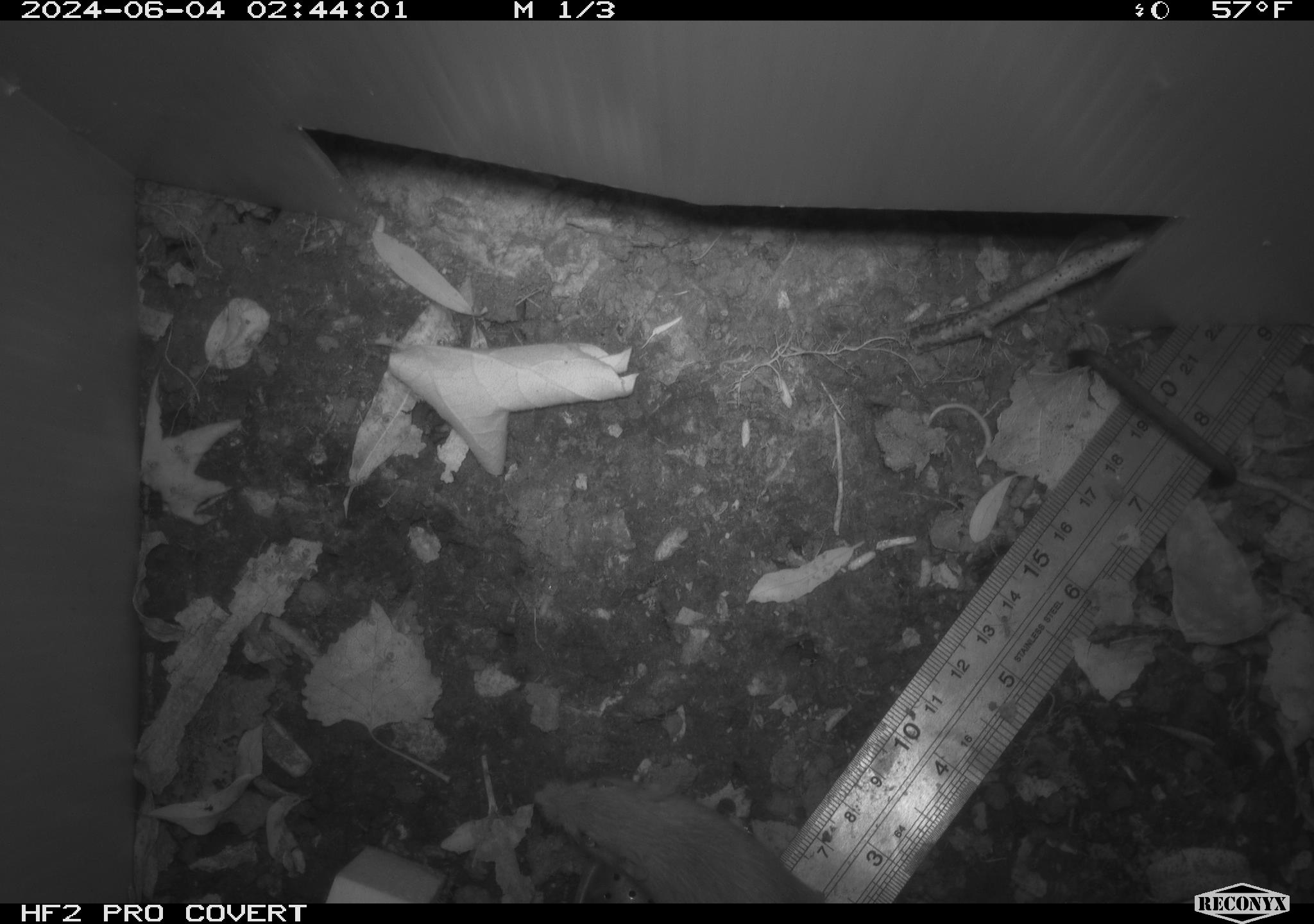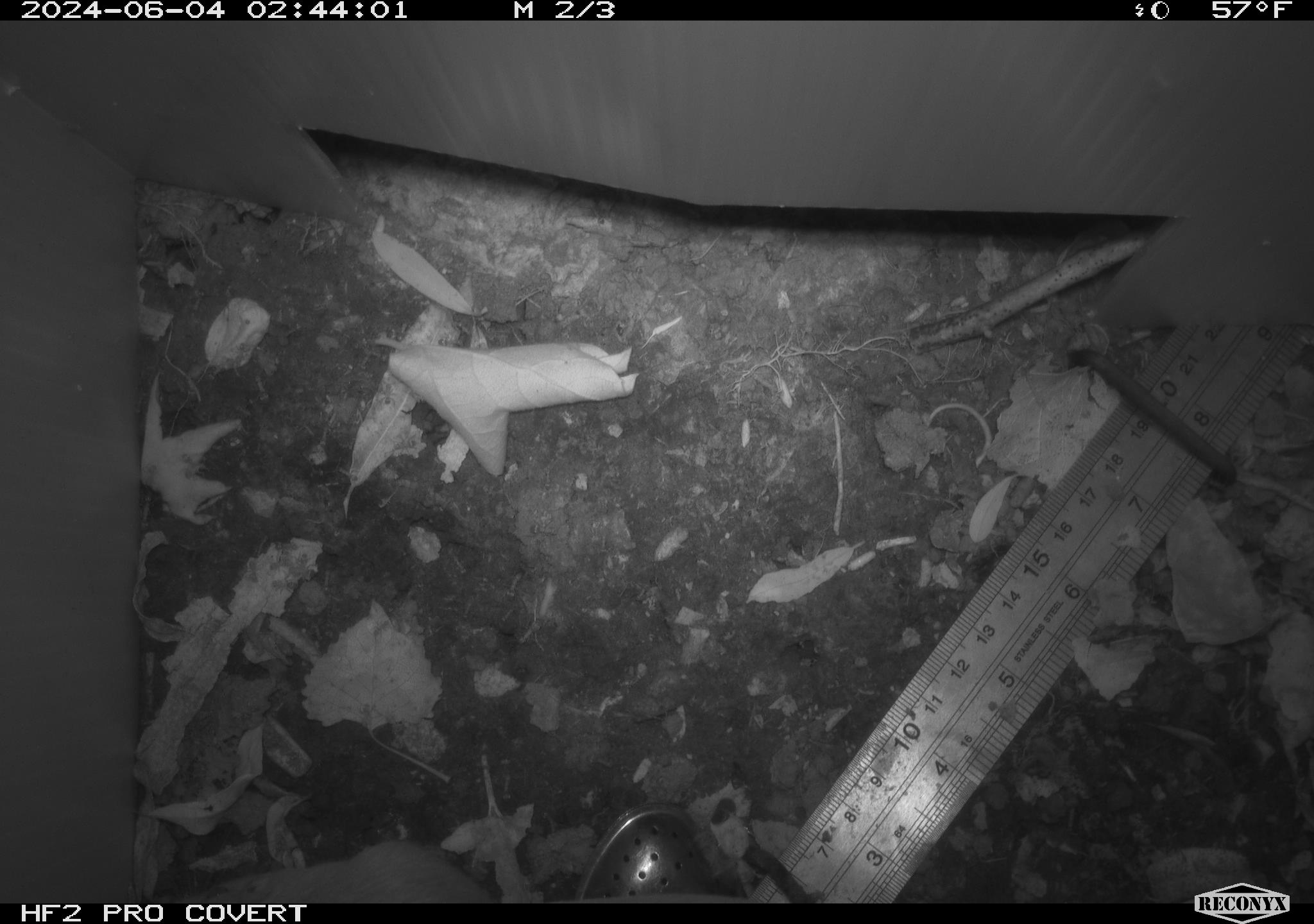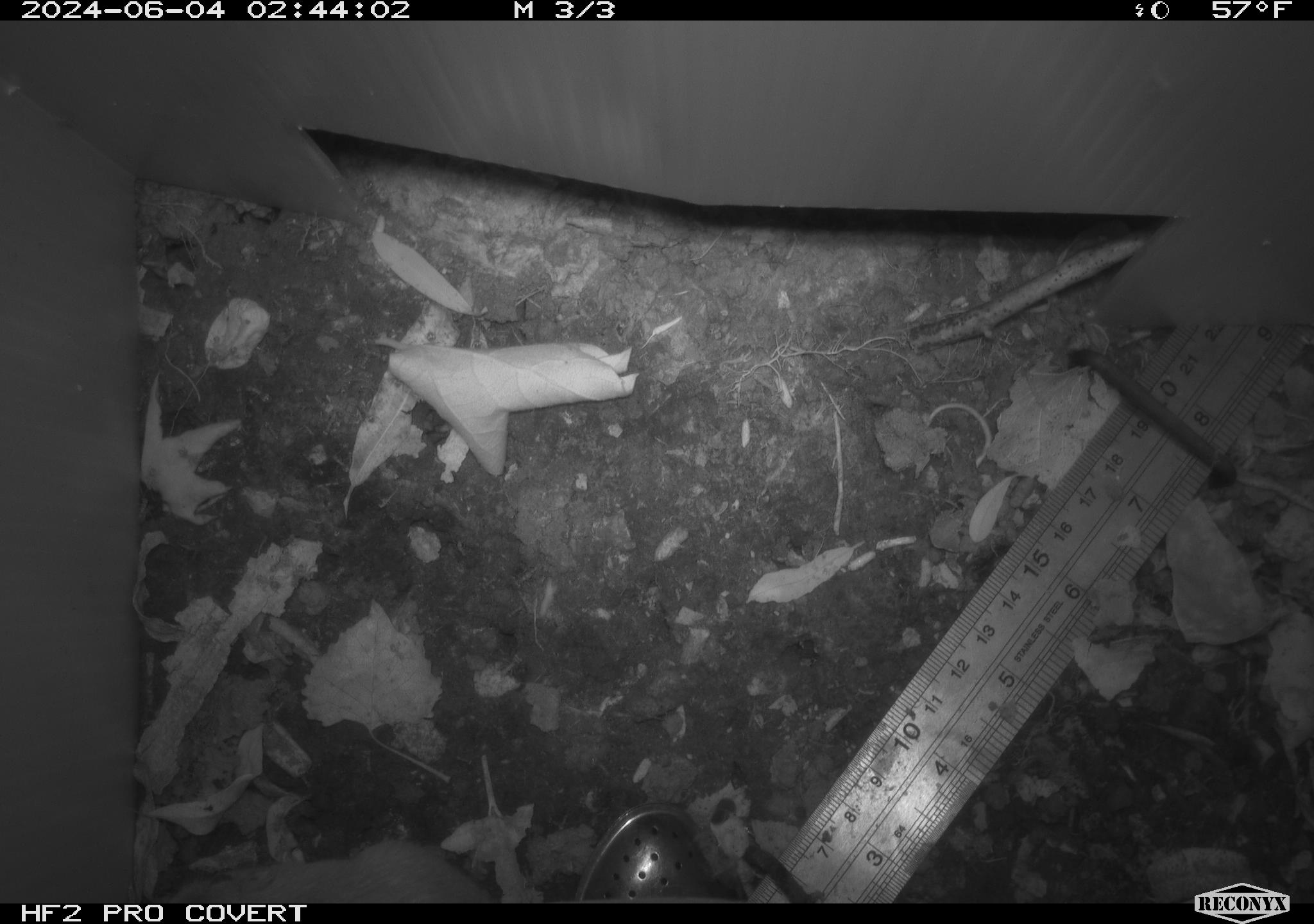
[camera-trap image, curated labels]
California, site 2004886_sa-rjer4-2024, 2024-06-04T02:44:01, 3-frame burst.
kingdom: Animalia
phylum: Chordata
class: Mammalia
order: Rodentia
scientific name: Rodentia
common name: mouse species